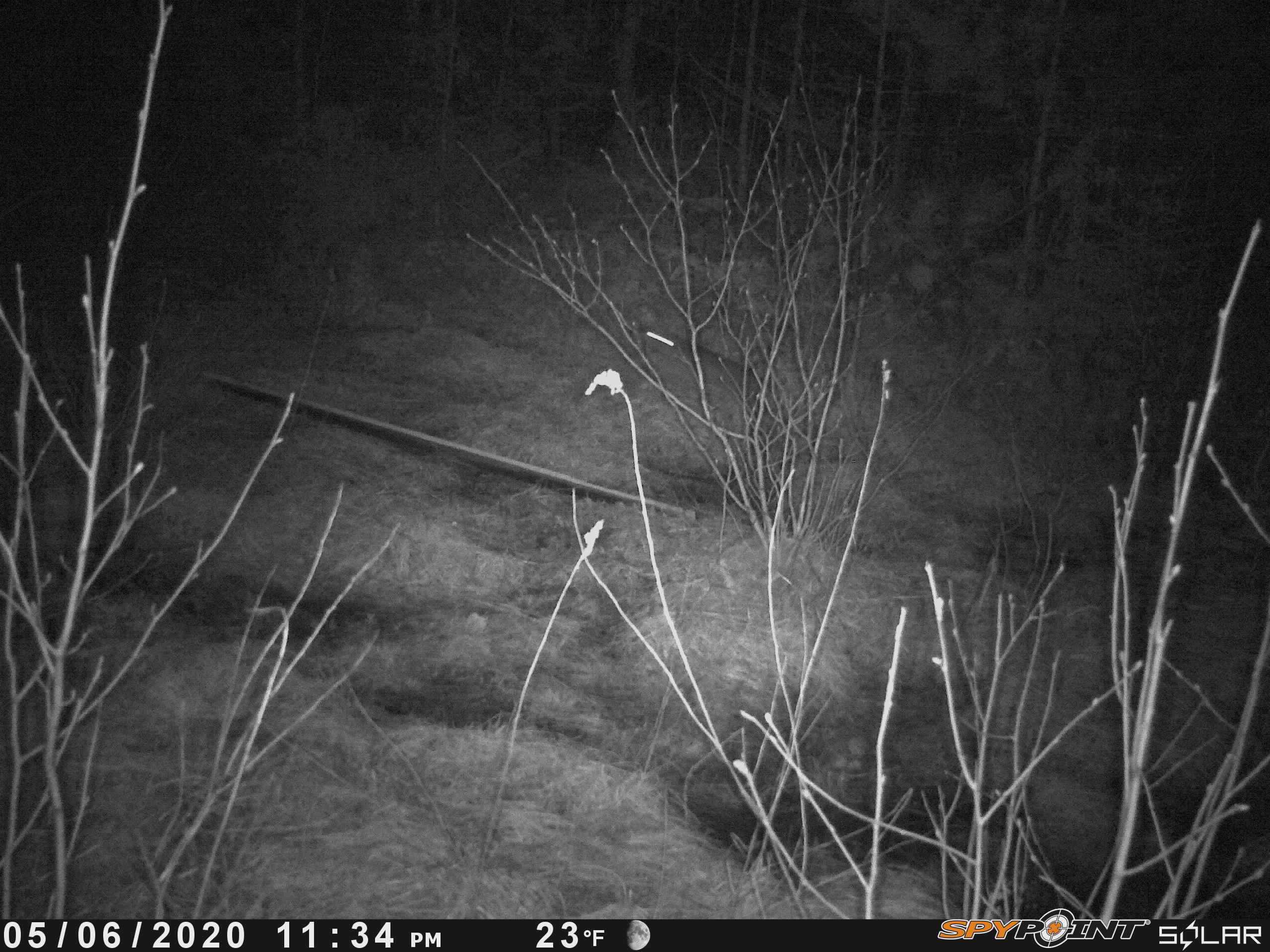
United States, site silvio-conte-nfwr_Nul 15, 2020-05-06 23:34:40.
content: unidentified animal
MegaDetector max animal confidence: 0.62